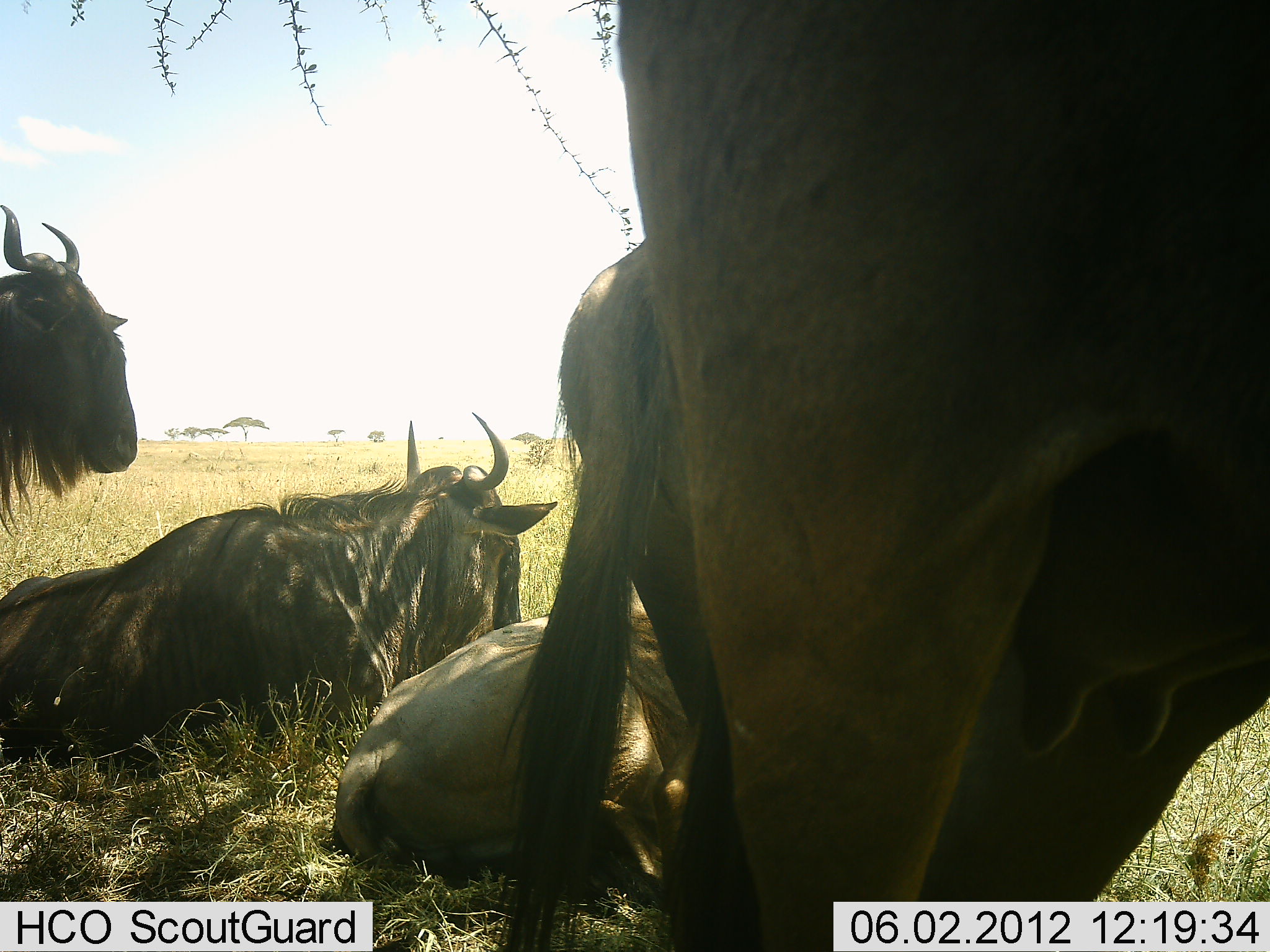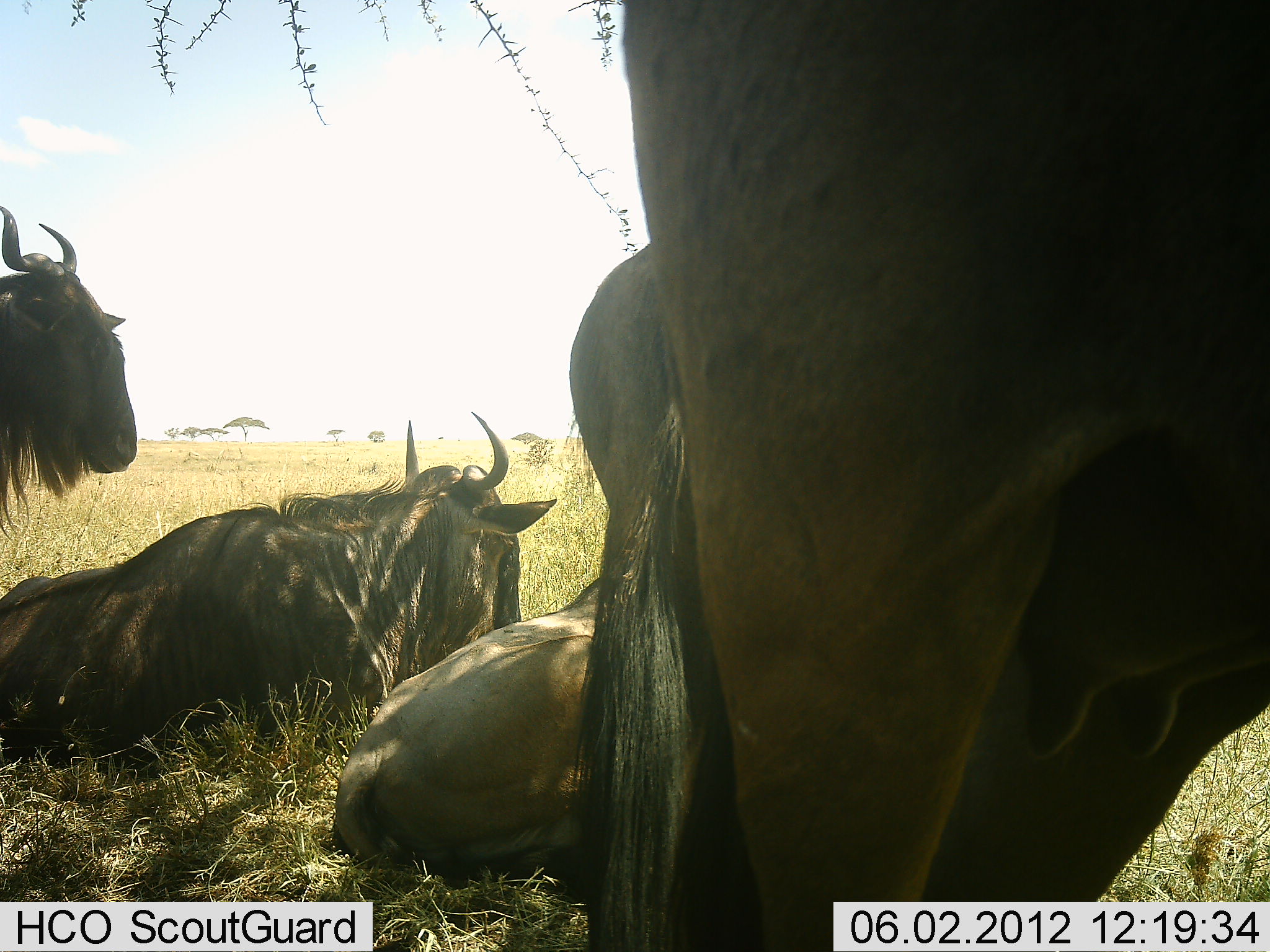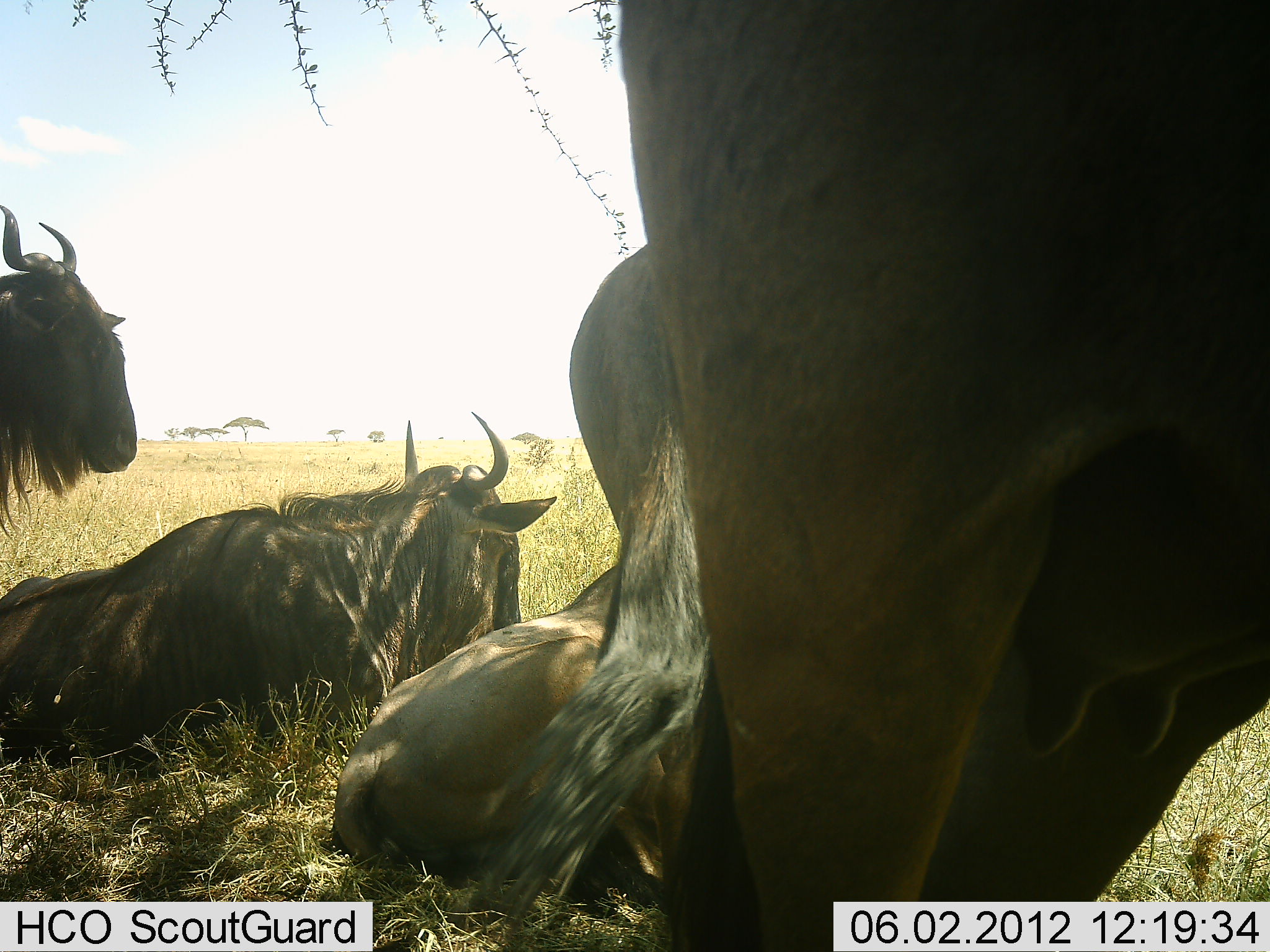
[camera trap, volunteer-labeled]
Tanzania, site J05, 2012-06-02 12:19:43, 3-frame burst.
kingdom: Animalia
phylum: Chordata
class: Mammalia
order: Artiodactyla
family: Bovidae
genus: Connochaetes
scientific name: Connochaetes taurinus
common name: blue wildebeest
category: wildebeest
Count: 5.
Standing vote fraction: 60%.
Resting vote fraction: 100%.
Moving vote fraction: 0%.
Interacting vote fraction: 10%.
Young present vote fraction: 0%.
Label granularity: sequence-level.